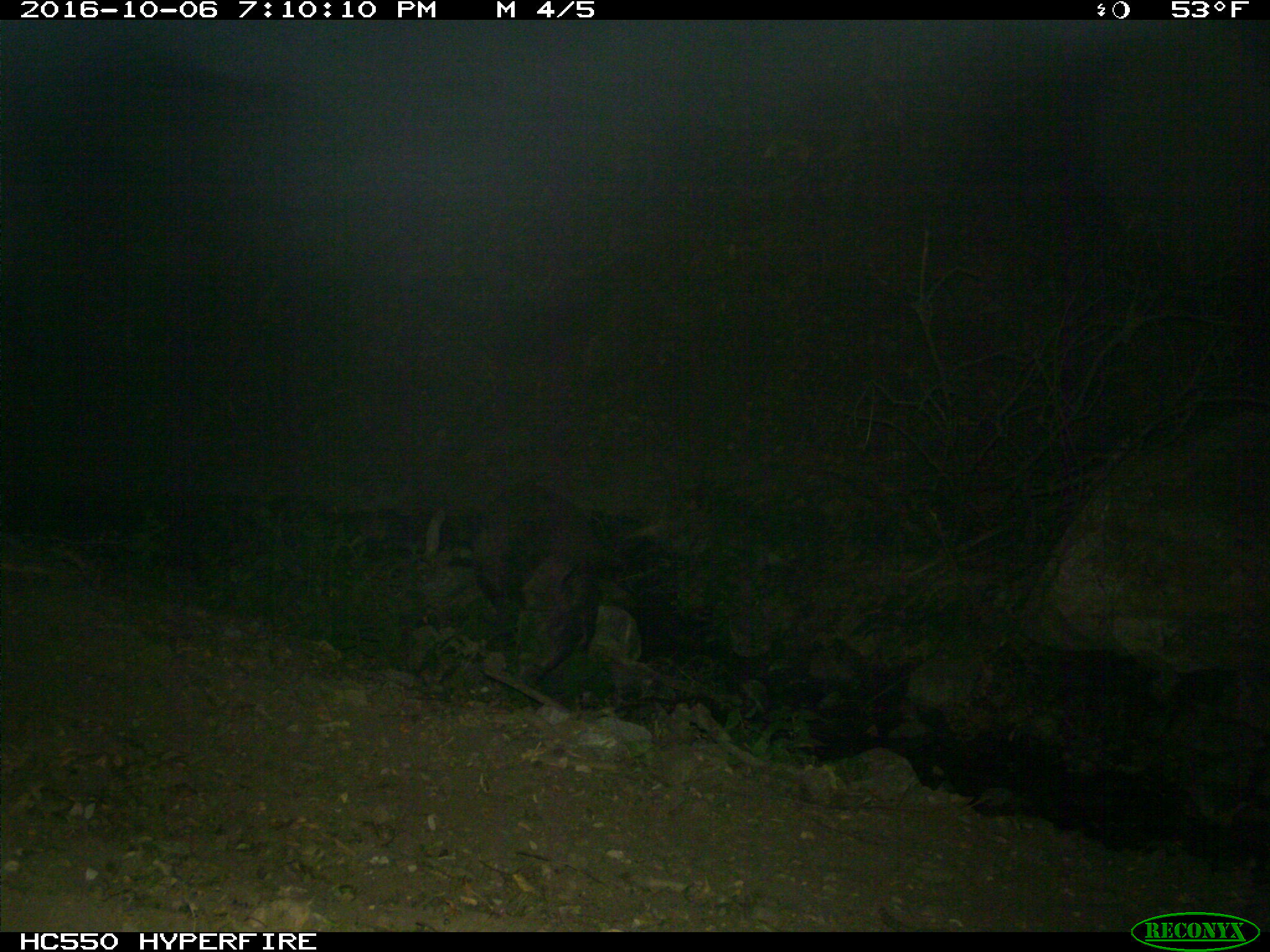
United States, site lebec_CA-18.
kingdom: Animalia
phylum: Chordata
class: Mammalia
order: Artiodactyla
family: Suidae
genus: Sus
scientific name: Sus scrofa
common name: wild boar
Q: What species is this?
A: Sus scrofa (wild boar).